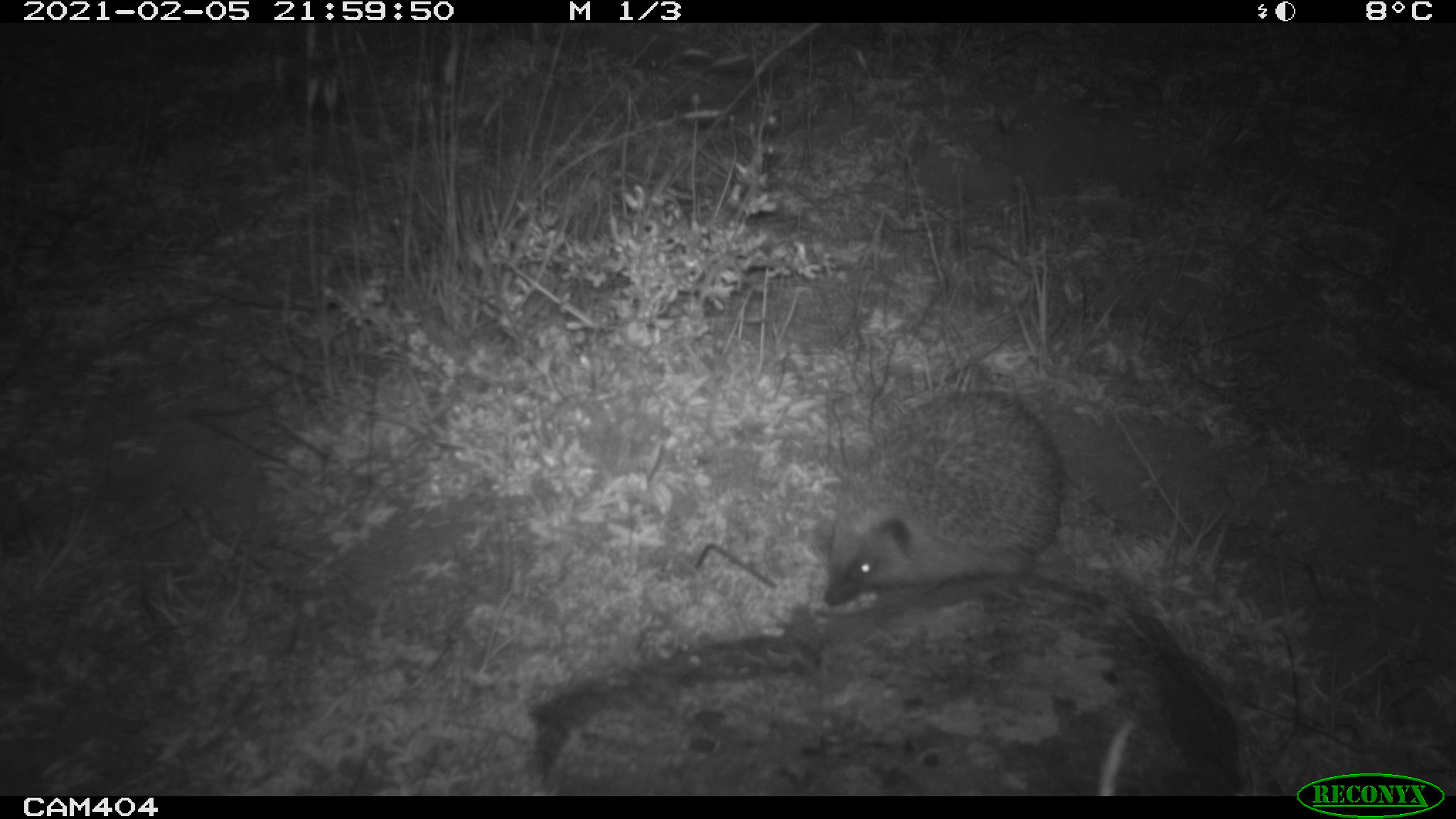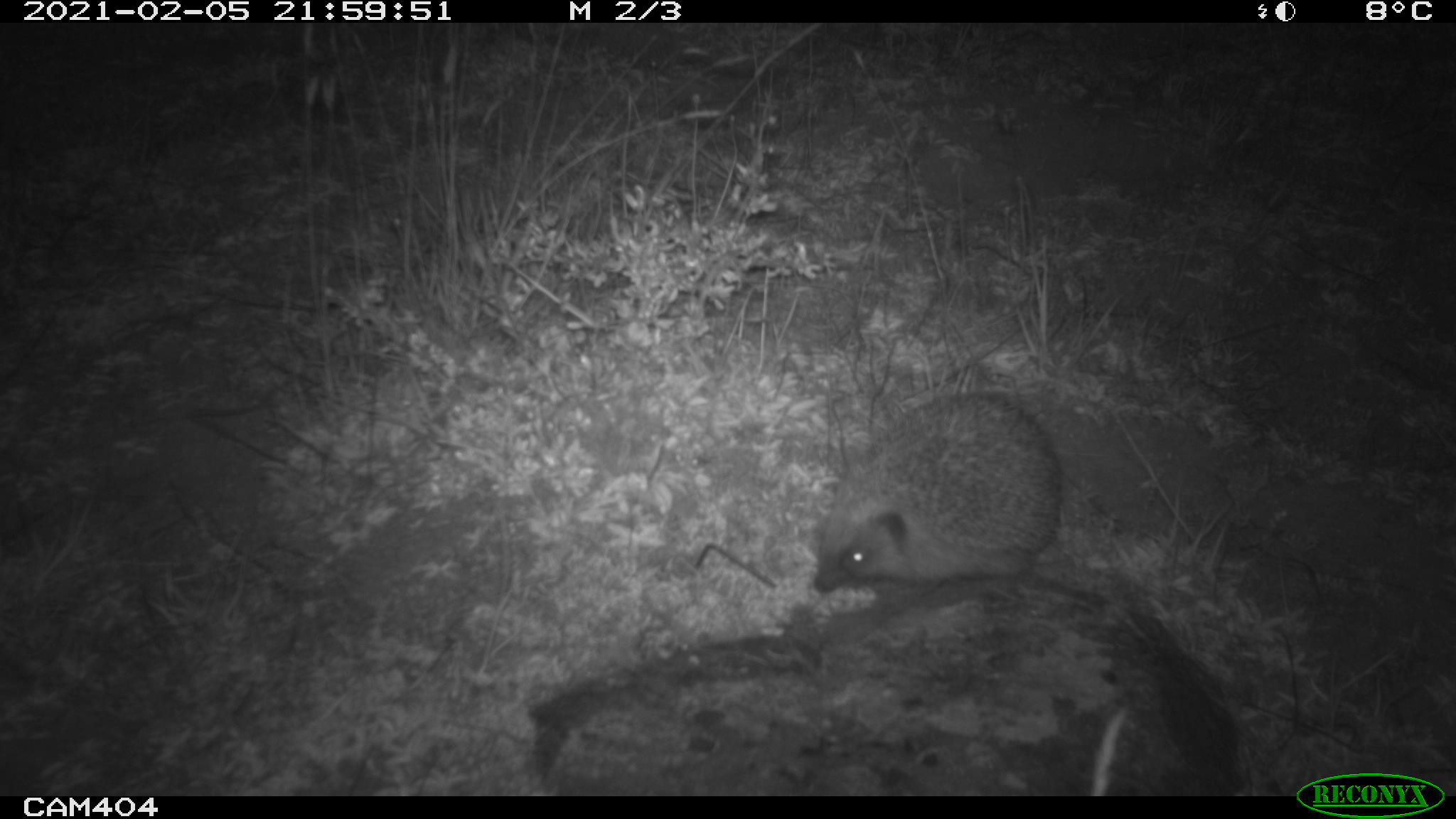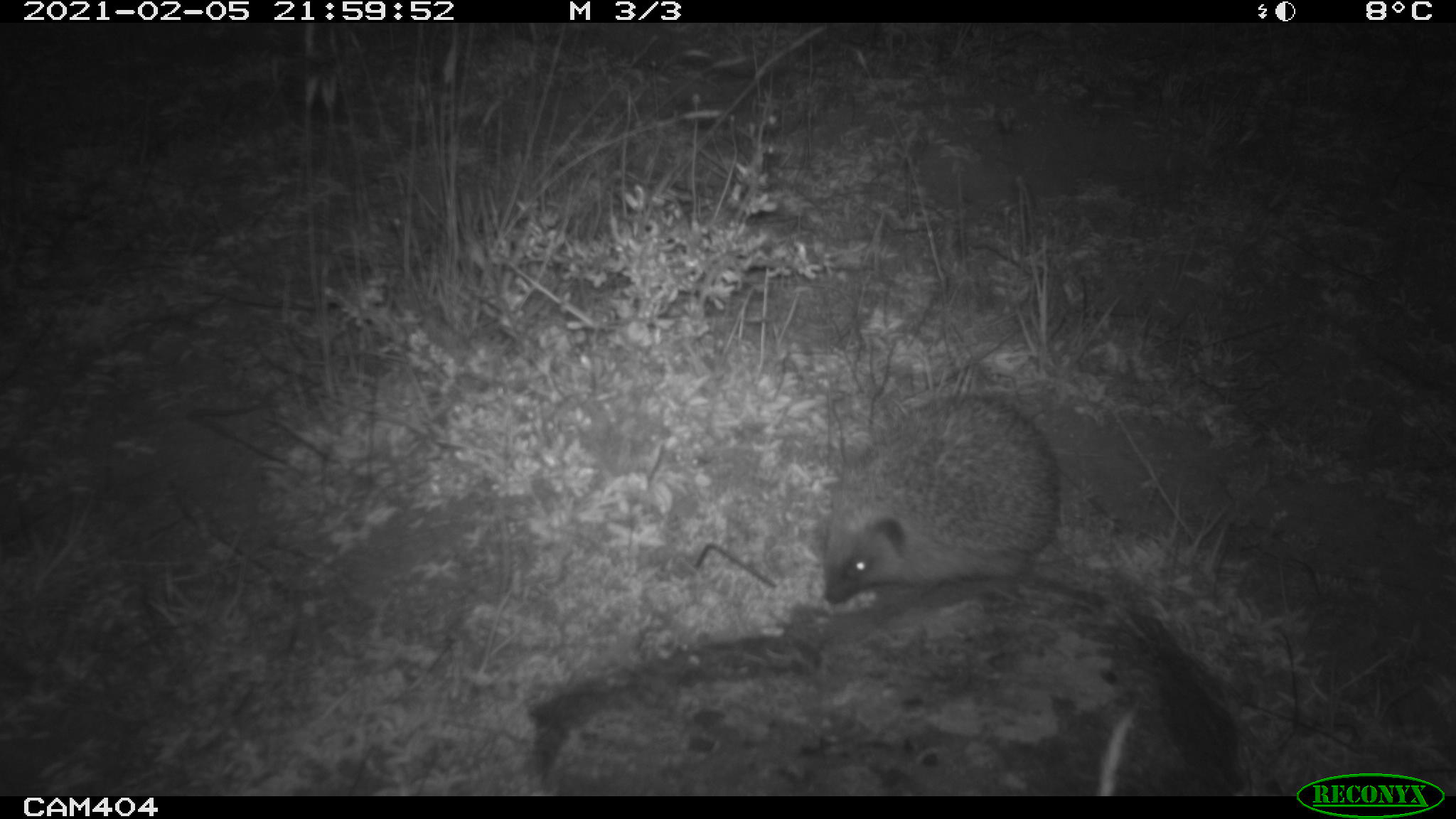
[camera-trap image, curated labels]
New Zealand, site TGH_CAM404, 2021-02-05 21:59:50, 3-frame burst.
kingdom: Animalia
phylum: Chordata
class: Mammalia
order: Eulipotyphla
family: Erinaceidae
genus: Erinaceus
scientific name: Erinaceus europaeus europaeus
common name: european hedgehog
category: hedgehog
Hedgehog (european hedgehog) (Erinaceus europaeus europaeus).